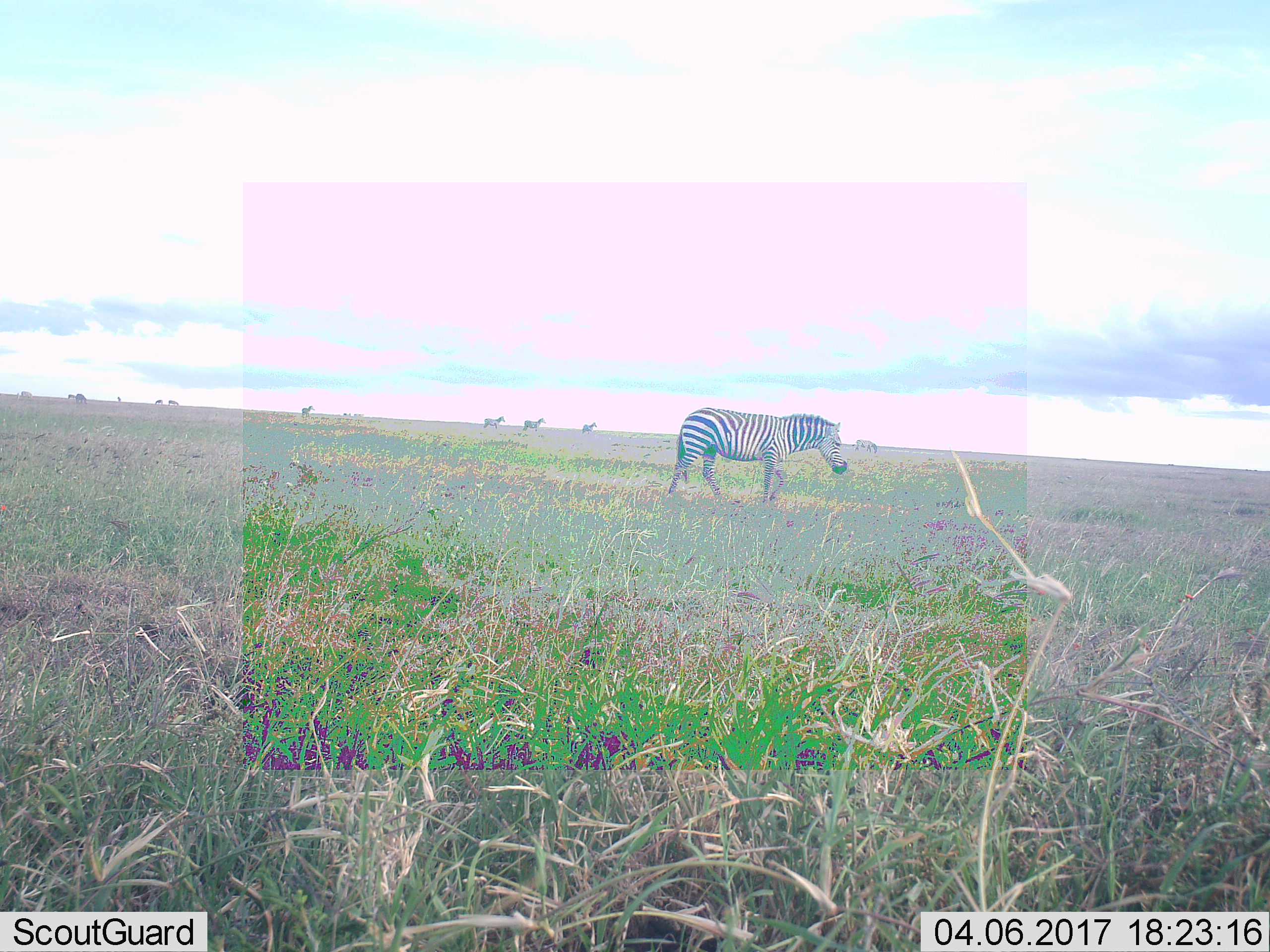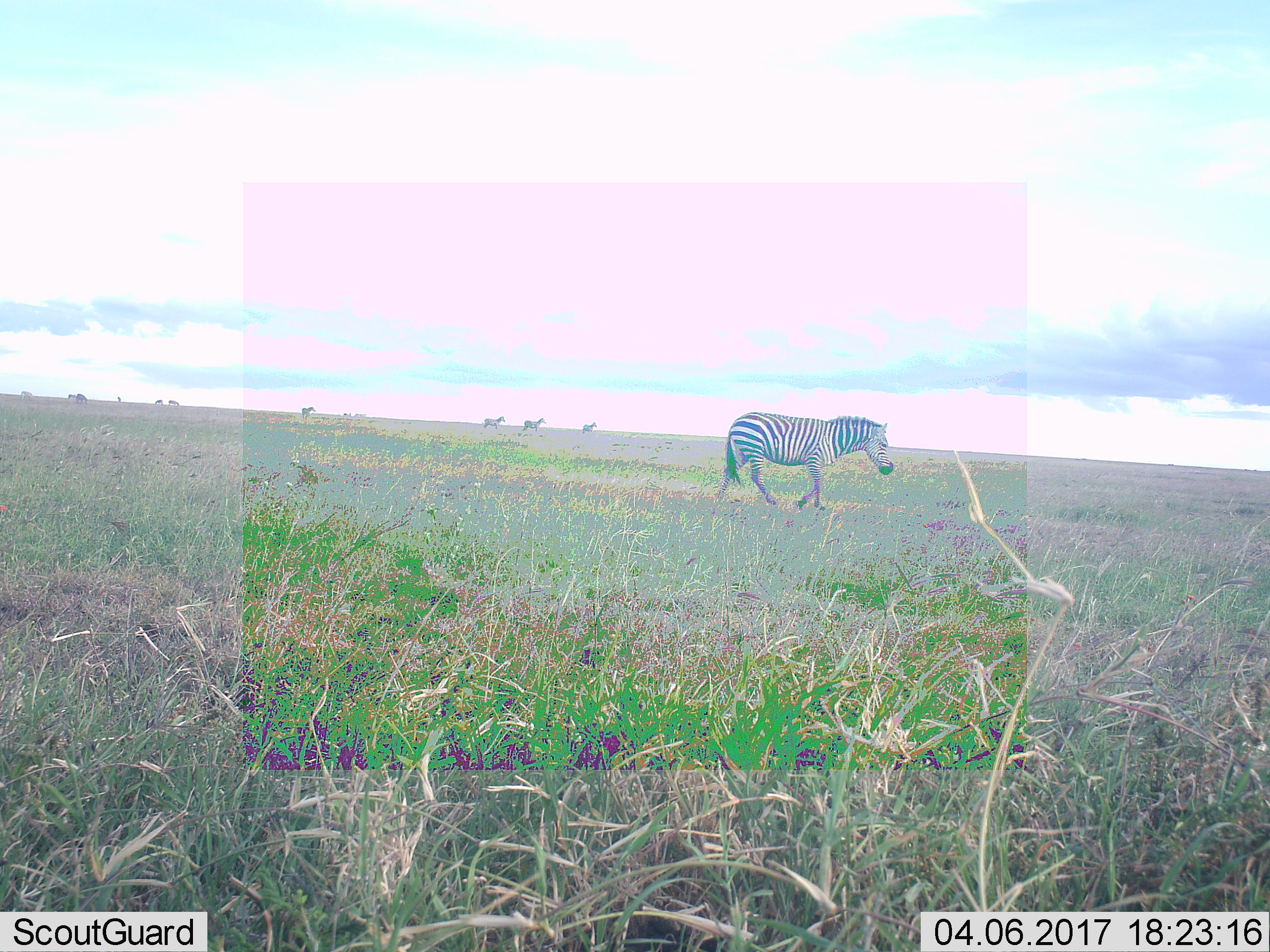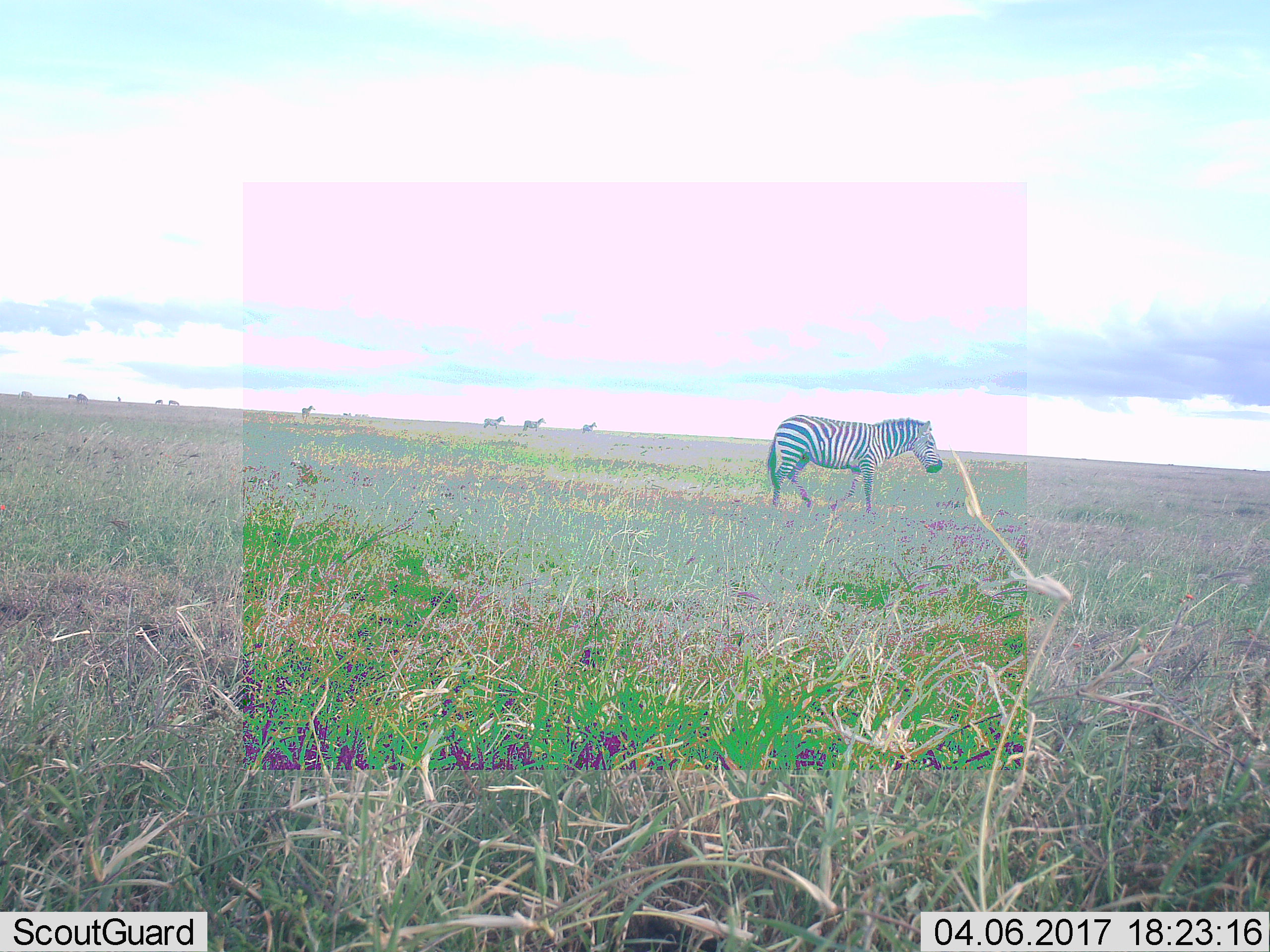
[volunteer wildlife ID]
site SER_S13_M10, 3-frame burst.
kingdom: Animalia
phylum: Chordata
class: Mammalia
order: Perissodactyla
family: Equidae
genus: Equus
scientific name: Equus quagga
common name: plains zebra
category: zebraplains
Zebraplains (plains zebra) (Equus quagga), count 10. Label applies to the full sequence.